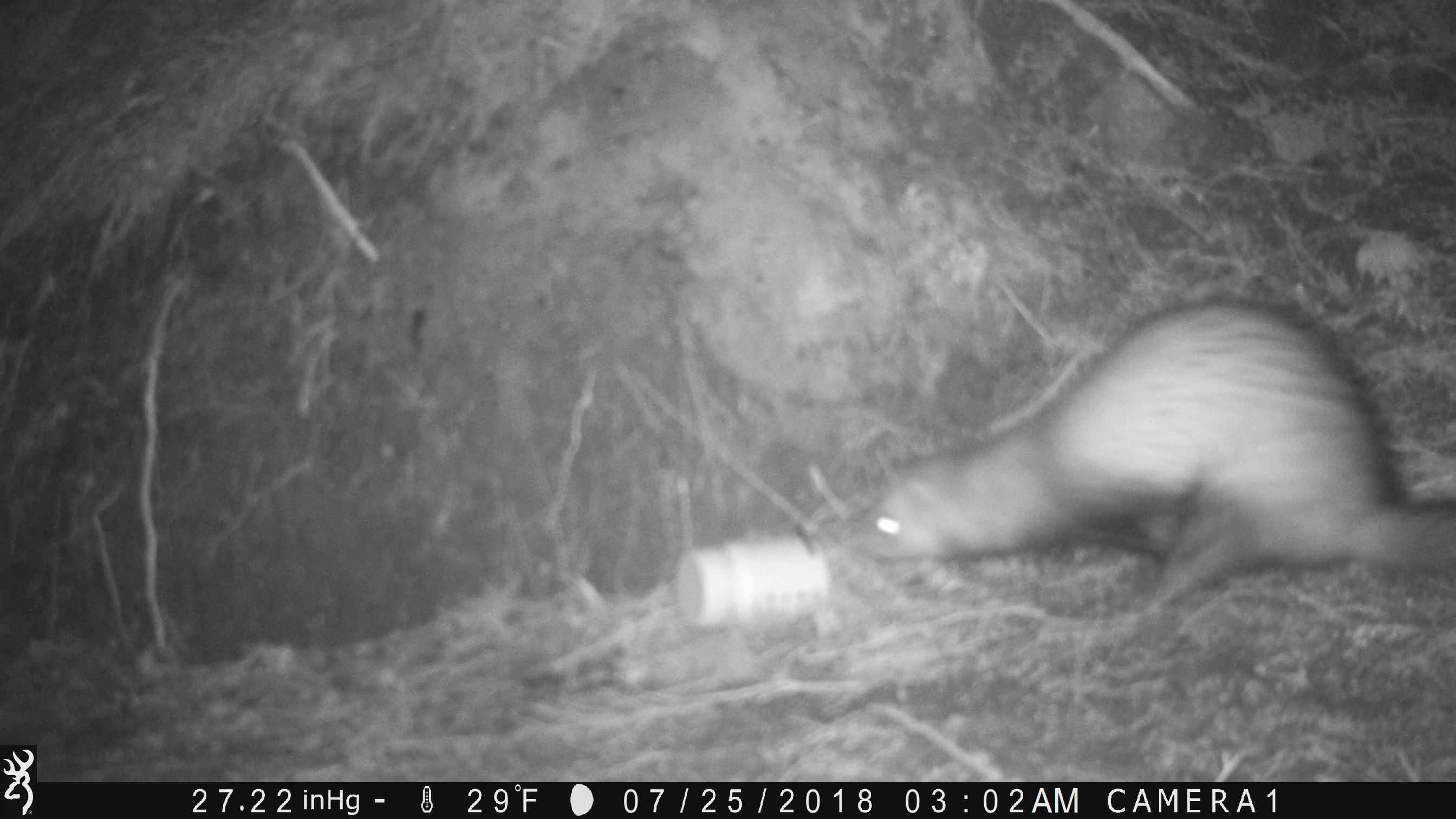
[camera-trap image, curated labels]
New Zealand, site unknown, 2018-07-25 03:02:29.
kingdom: Animalia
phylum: Chordata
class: Mammalia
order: Carnivora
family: Mustelidae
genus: Mustela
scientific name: Mustela furo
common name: ferret